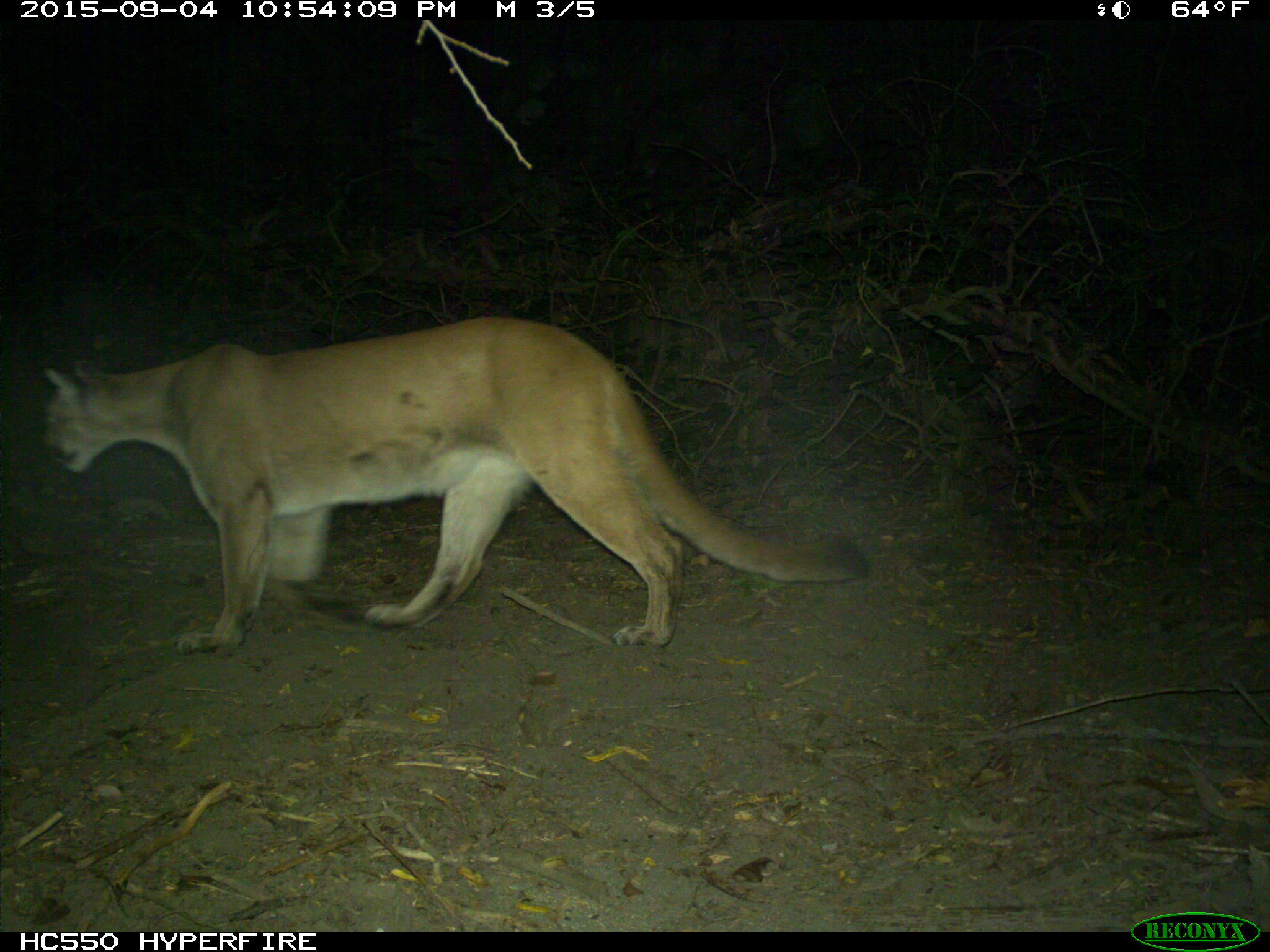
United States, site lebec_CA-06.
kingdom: Animalia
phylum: Chordata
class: Mammalia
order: Carnivora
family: Felidae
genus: Puma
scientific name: Puma concolor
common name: mountain lion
Puma concolor (mountain lion).